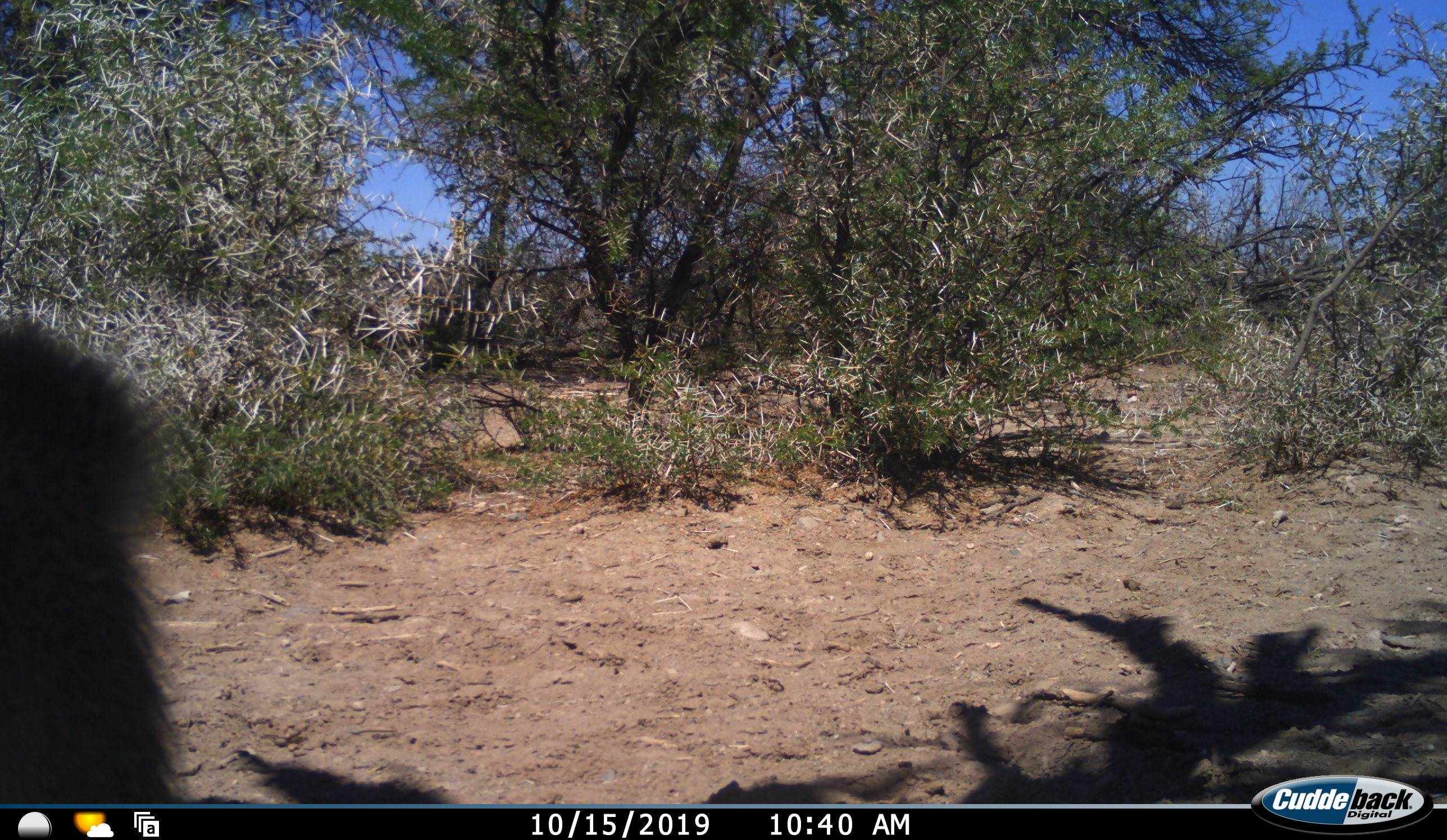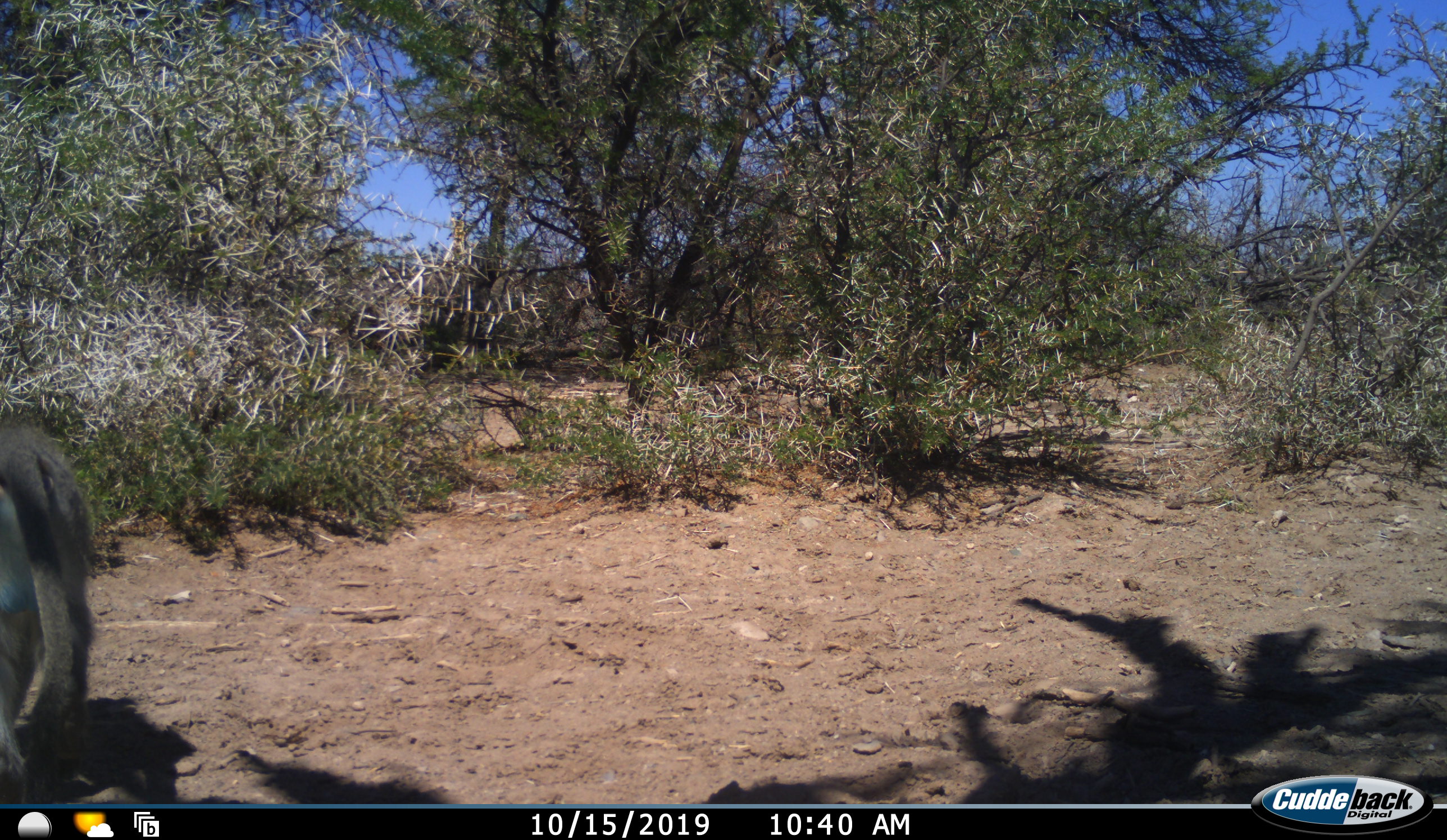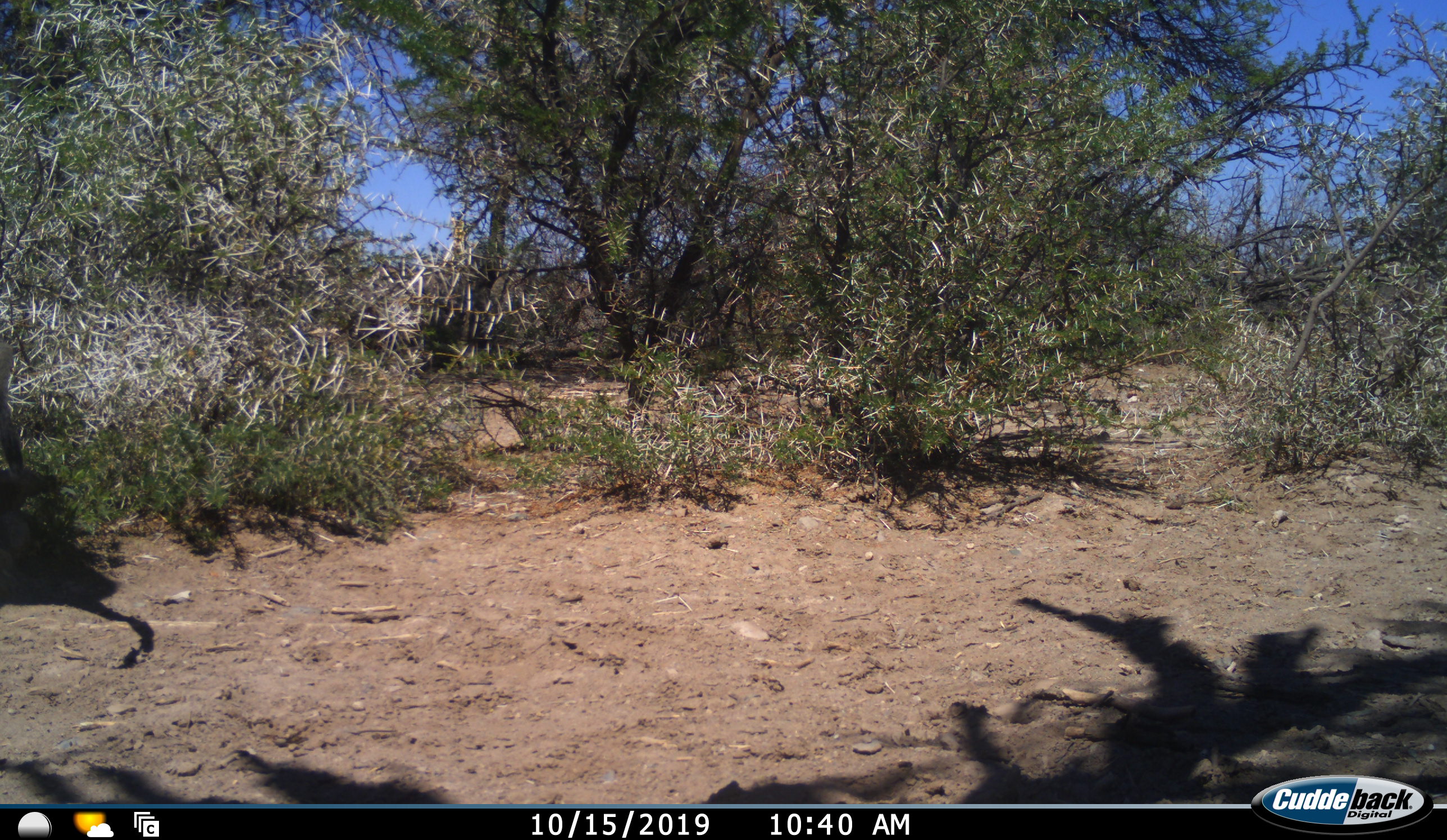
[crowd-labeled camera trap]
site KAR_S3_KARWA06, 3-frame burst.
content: unidentified animal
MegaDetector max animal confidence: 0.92